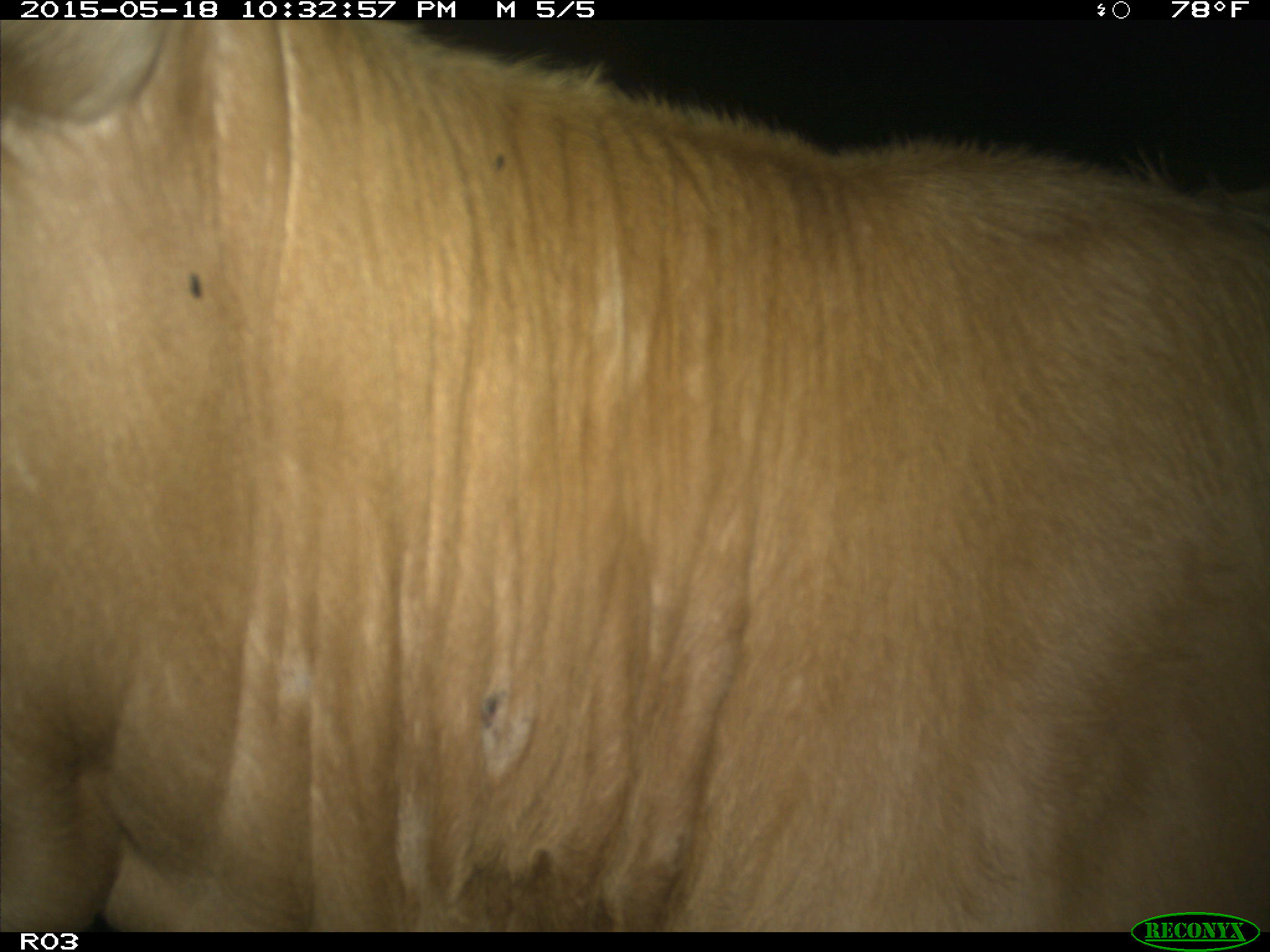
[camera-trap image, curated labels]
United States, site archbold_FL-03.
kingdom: Animalia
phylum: Chordata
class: Mammalia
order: Artiodactyla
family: Bovidae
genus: Bos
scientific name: Bos taurus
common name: domestic cow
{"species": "Bos taurus (domestic cow)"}